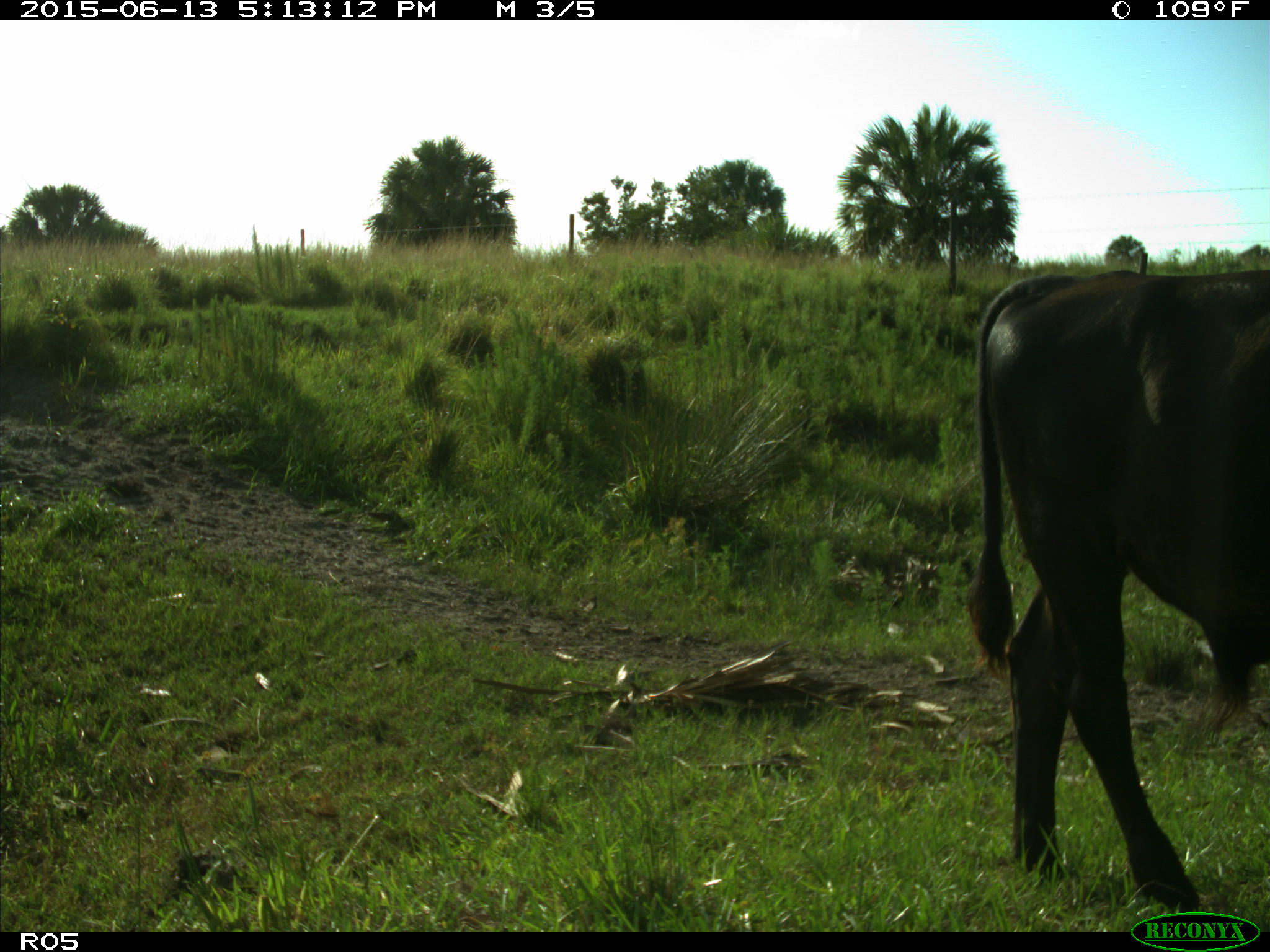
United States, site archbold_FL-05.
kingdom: Animalia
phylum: Chordata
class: Mammalia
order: Artiodactyla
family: Bovidae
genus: Bos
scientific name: Bos taurus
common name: domestic cow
Bos taurus (domestic cow).